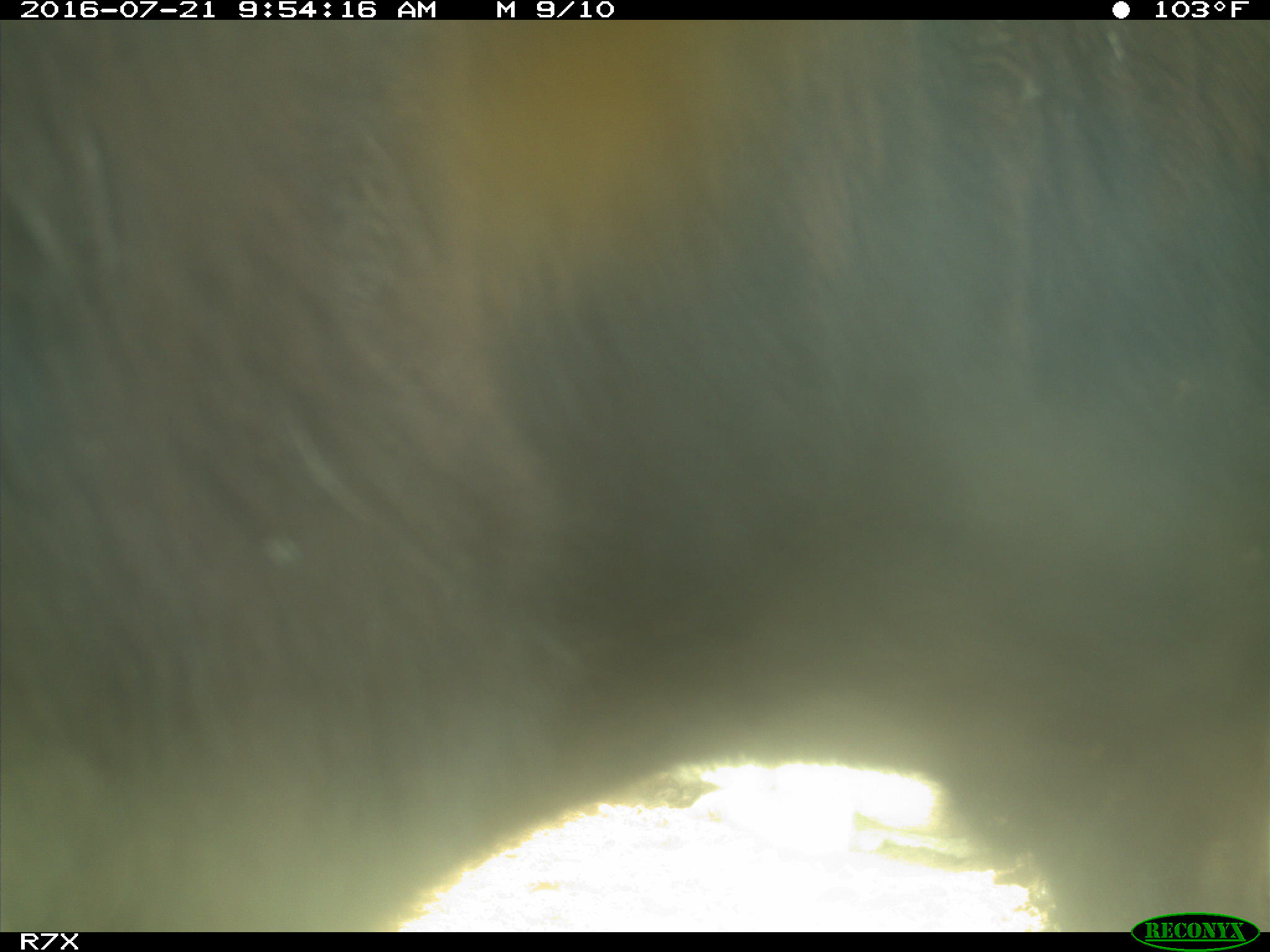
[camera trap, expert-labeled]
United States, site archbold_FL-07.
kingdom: Animalia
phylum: Chordata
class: Mammalia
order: Artiodactyla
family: Bovidae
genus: Bos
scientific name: Bos taurus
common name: domestic cow